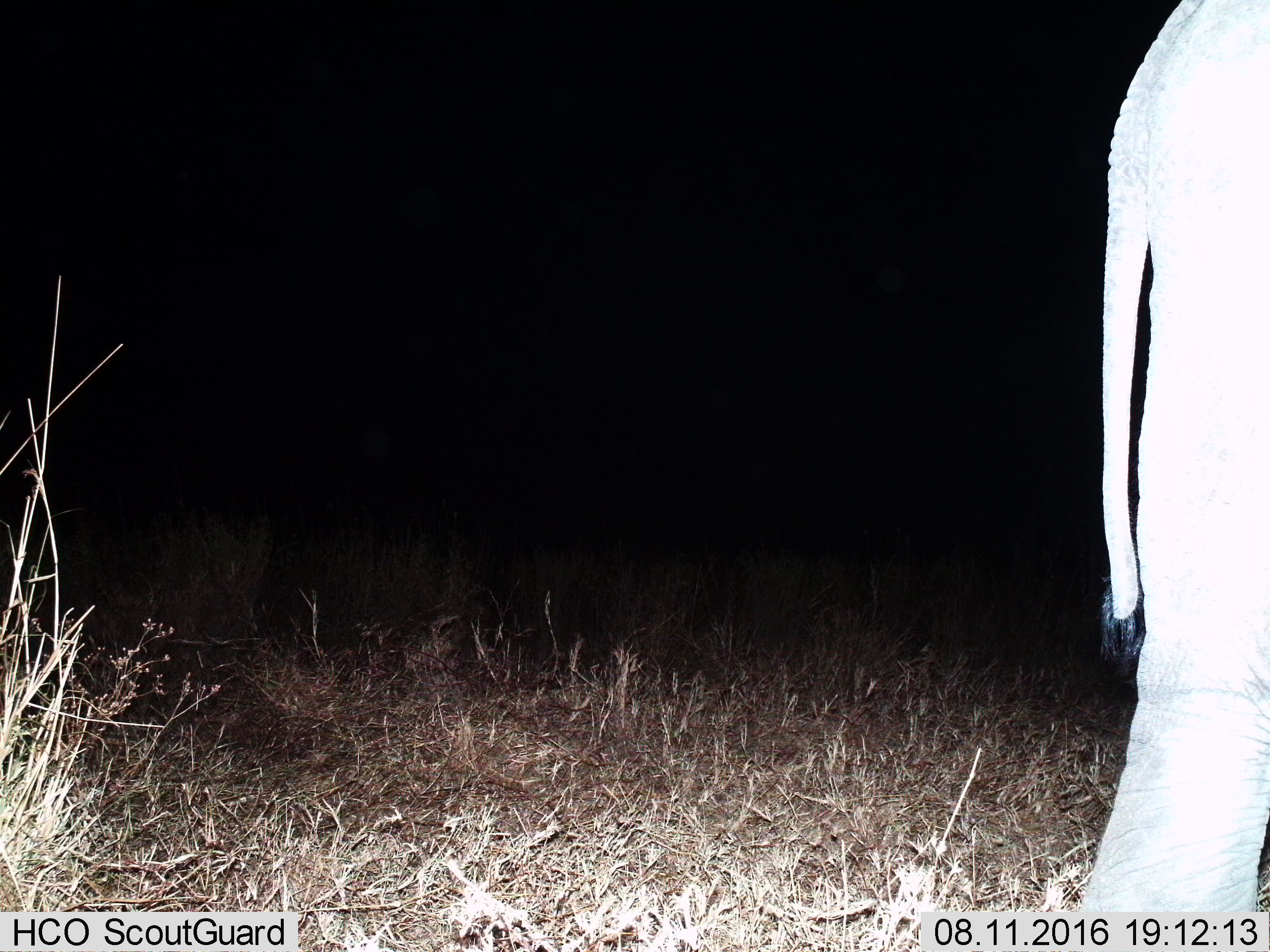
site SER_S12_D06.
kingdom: Animalia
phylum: Chordata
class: Mammalia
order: Proboscidea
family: Elephantidae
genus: Loxodonta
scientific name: Loxodonta africana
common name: african bush elephant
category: elephant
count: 1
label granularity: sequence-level